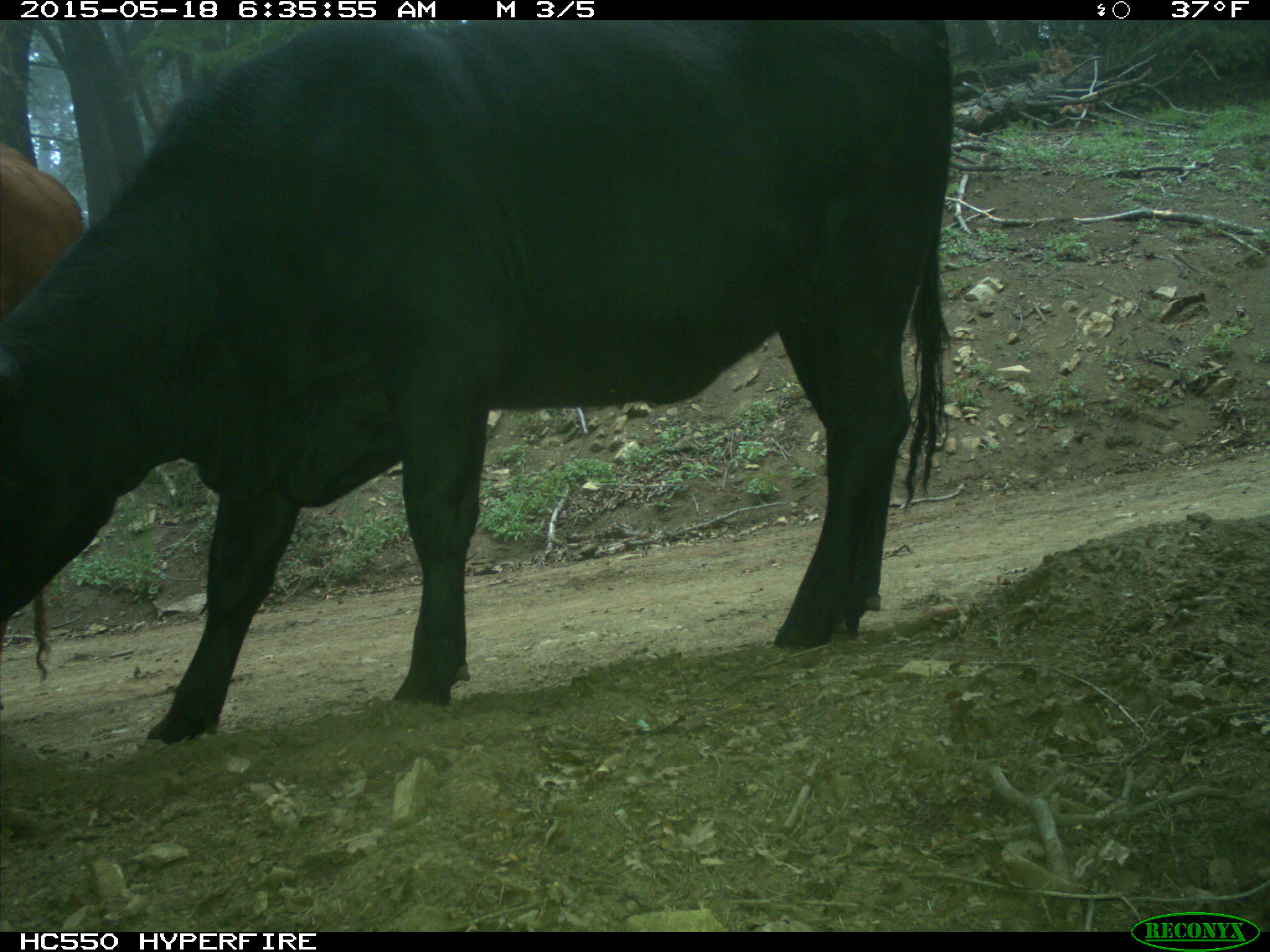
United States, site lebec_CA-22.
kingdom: Animalia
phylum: Chordata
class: Mammalia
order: Artiodactyla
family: Bovidae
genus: Bos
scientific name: Bos taurus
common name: domestic cow